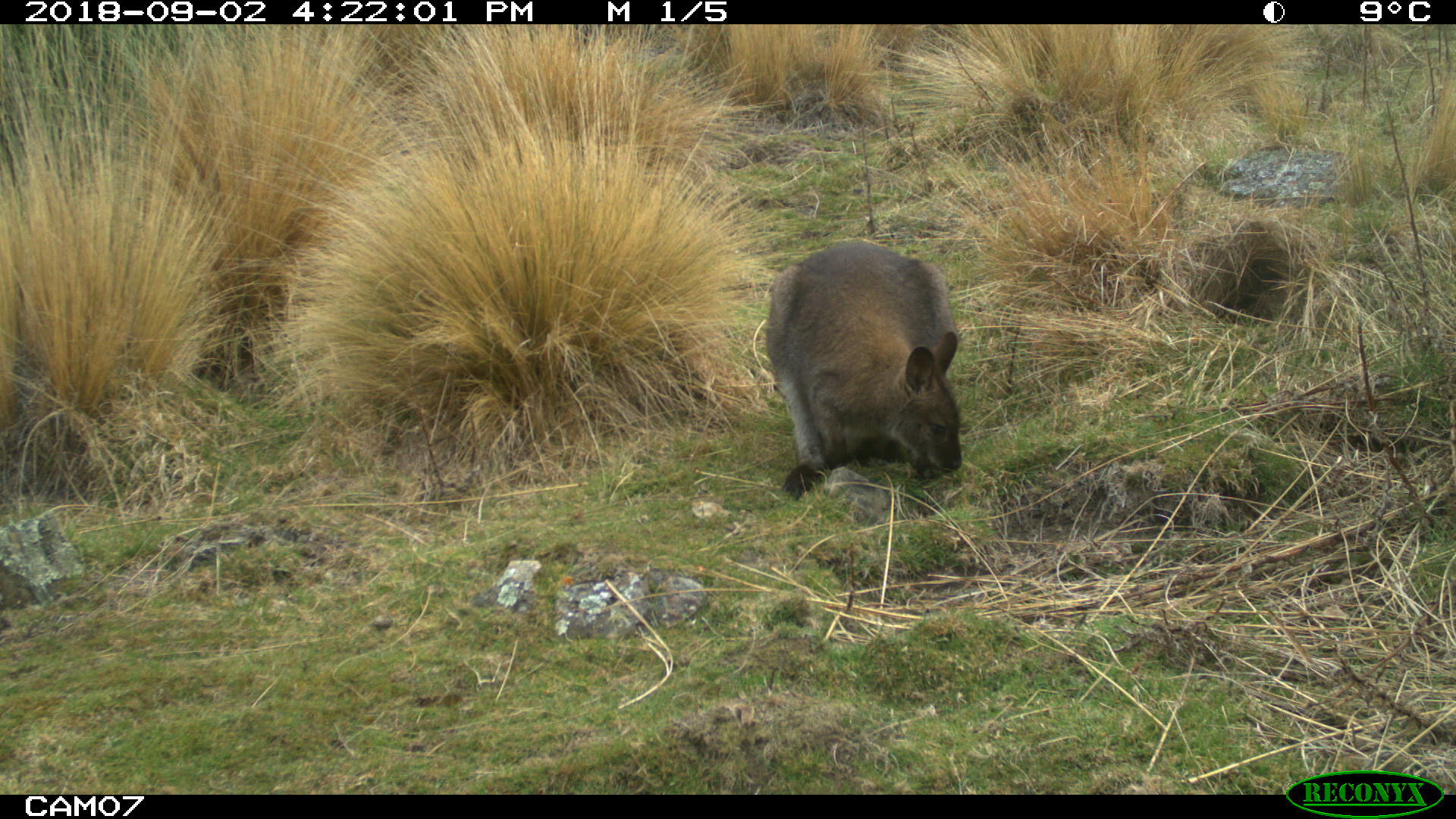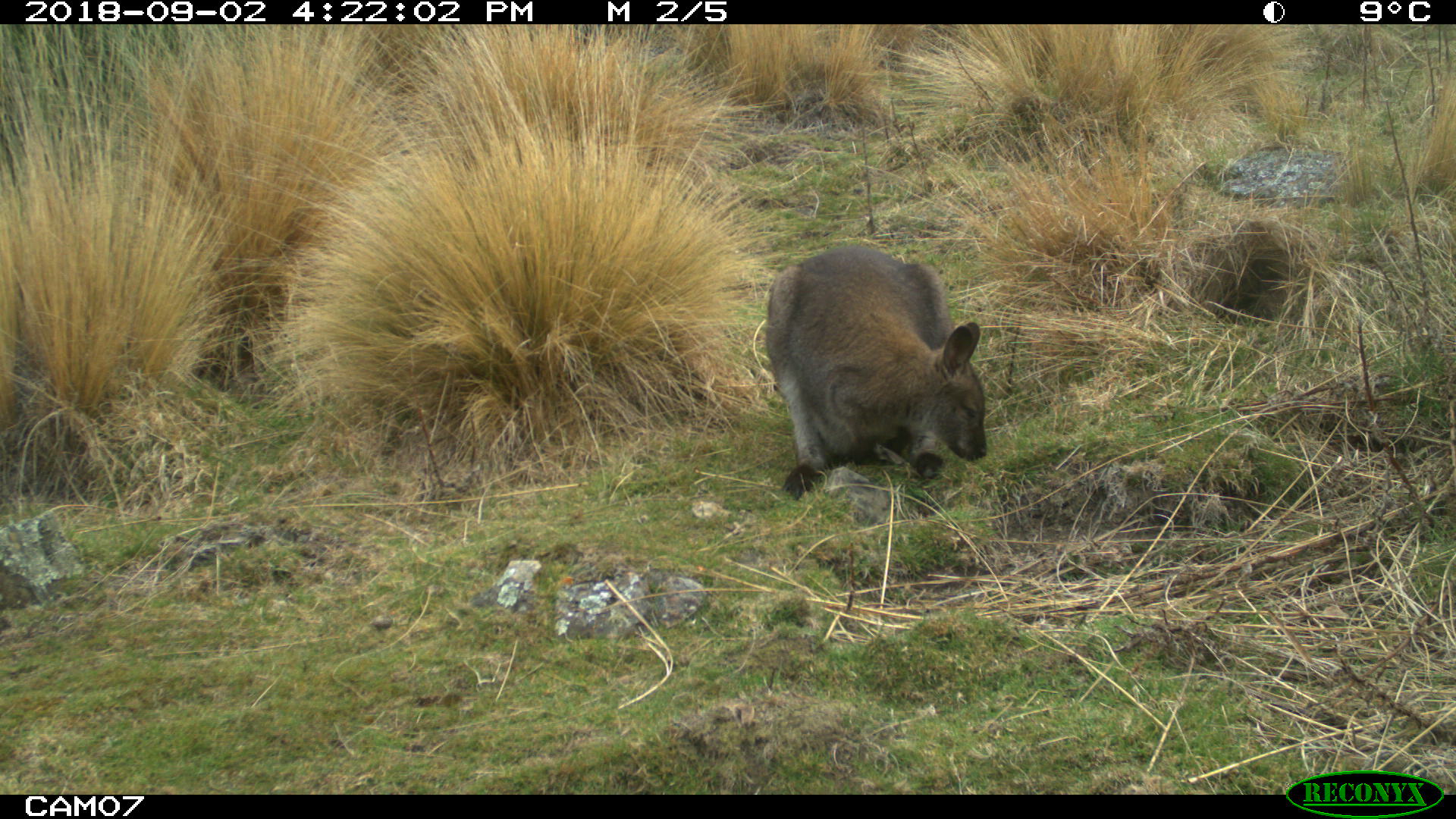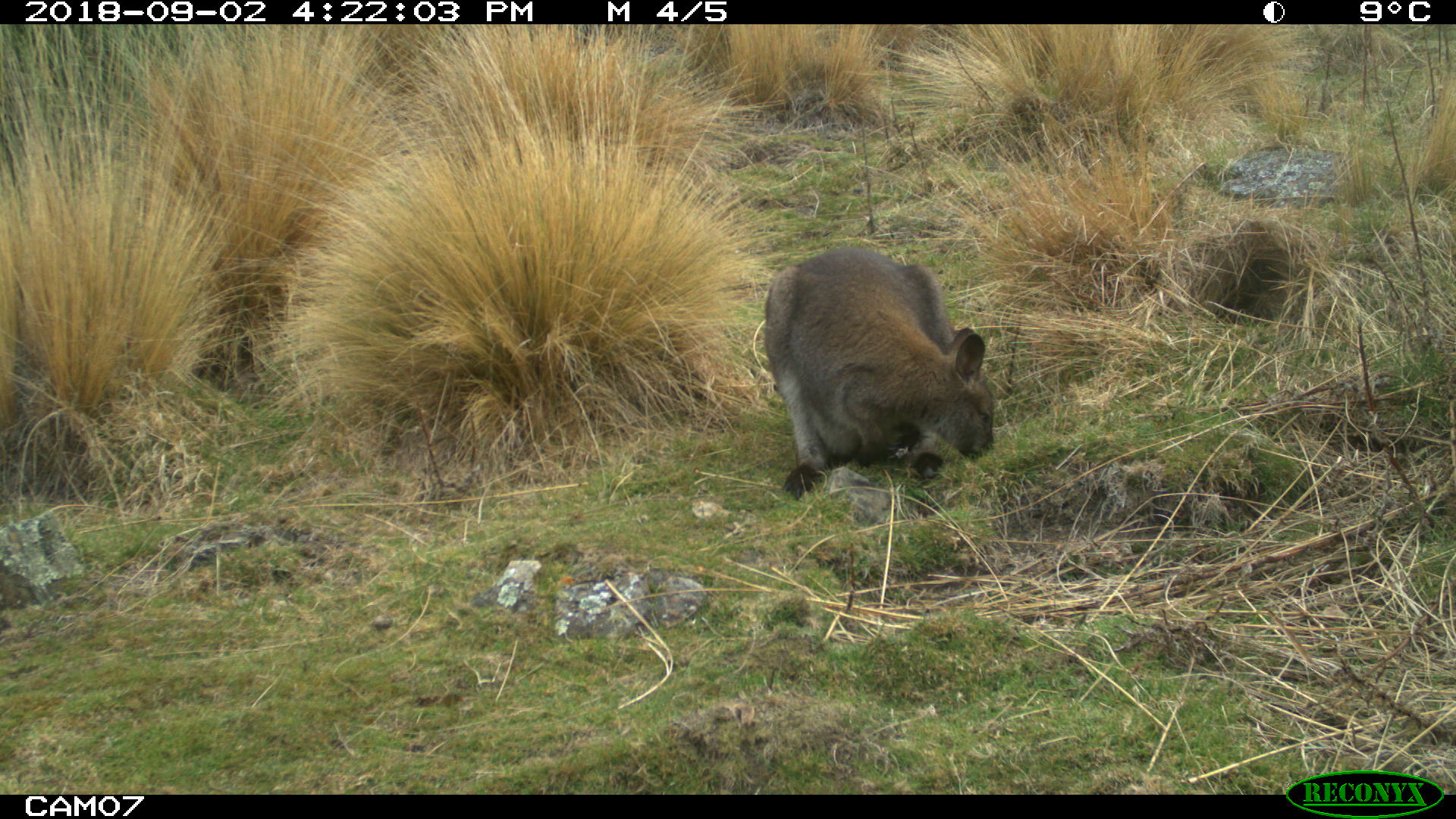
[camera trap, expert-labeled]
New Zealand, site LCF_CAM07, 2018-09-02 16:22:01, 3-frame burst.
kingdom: Animalia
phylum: Chordata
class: Mammalia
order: Diprotodontia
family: Macropodidae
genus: Notamacropus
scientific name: Notamacropus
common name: wallaby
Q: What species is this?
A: Wallaby (Notamacropus).